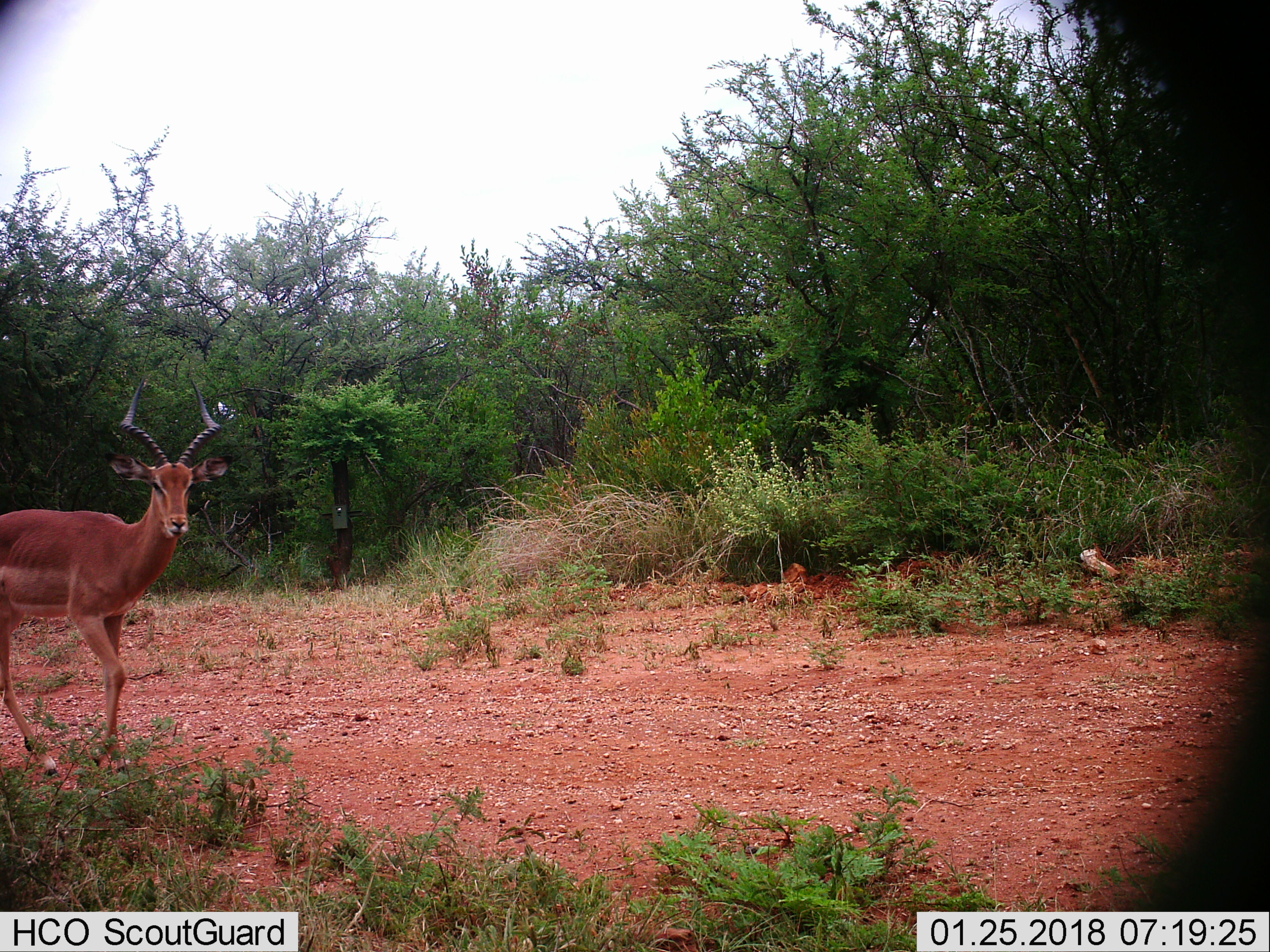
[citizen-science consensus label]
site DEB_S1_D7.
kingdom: Animalia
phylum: Chordata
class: Mammalia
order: Artiodactyla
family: Bovidae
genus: Aepyceros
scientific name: Aepyceros melampus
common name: impala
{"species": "impala (Aepyceros melampus)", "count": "1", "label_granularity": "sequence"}